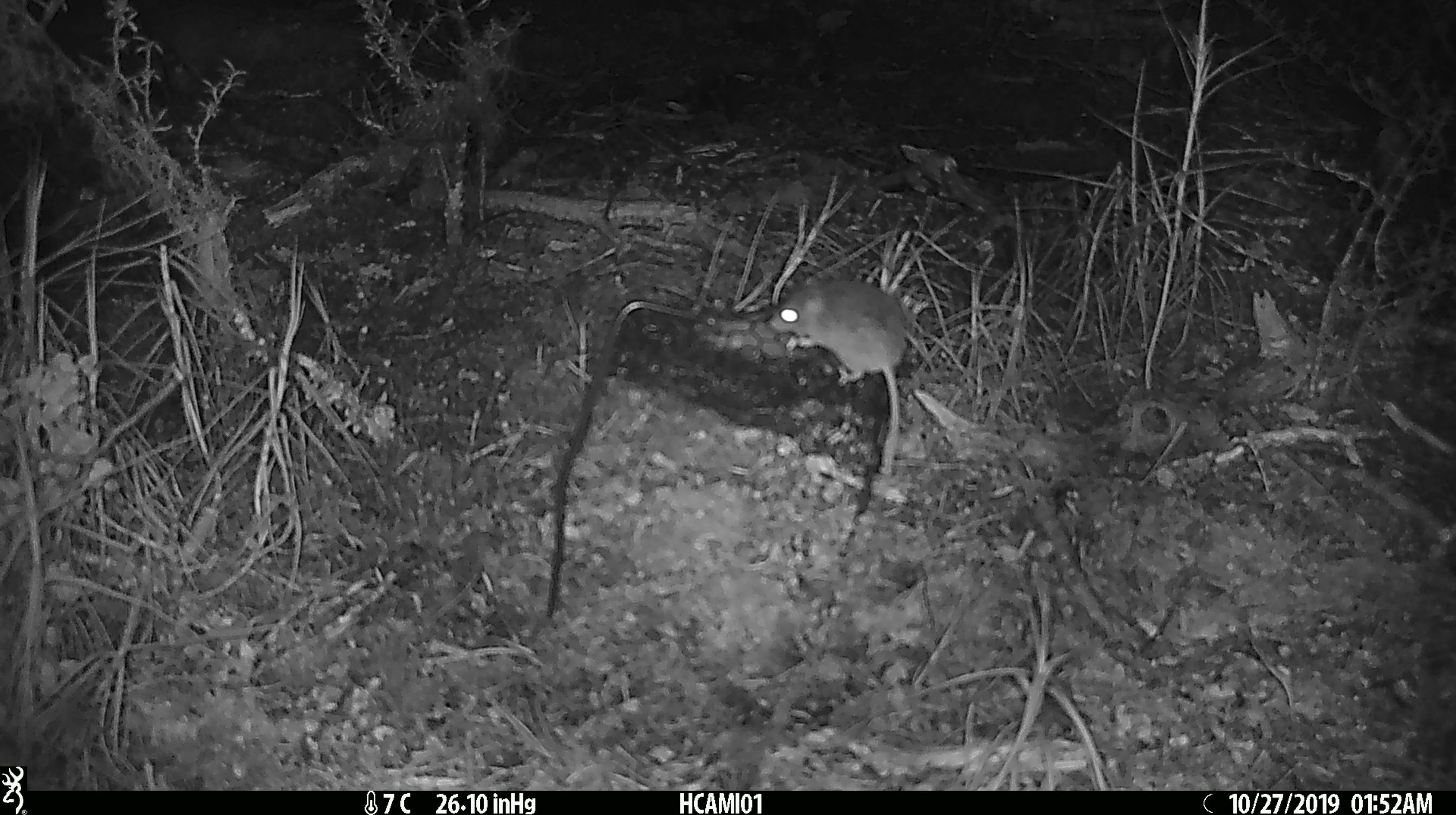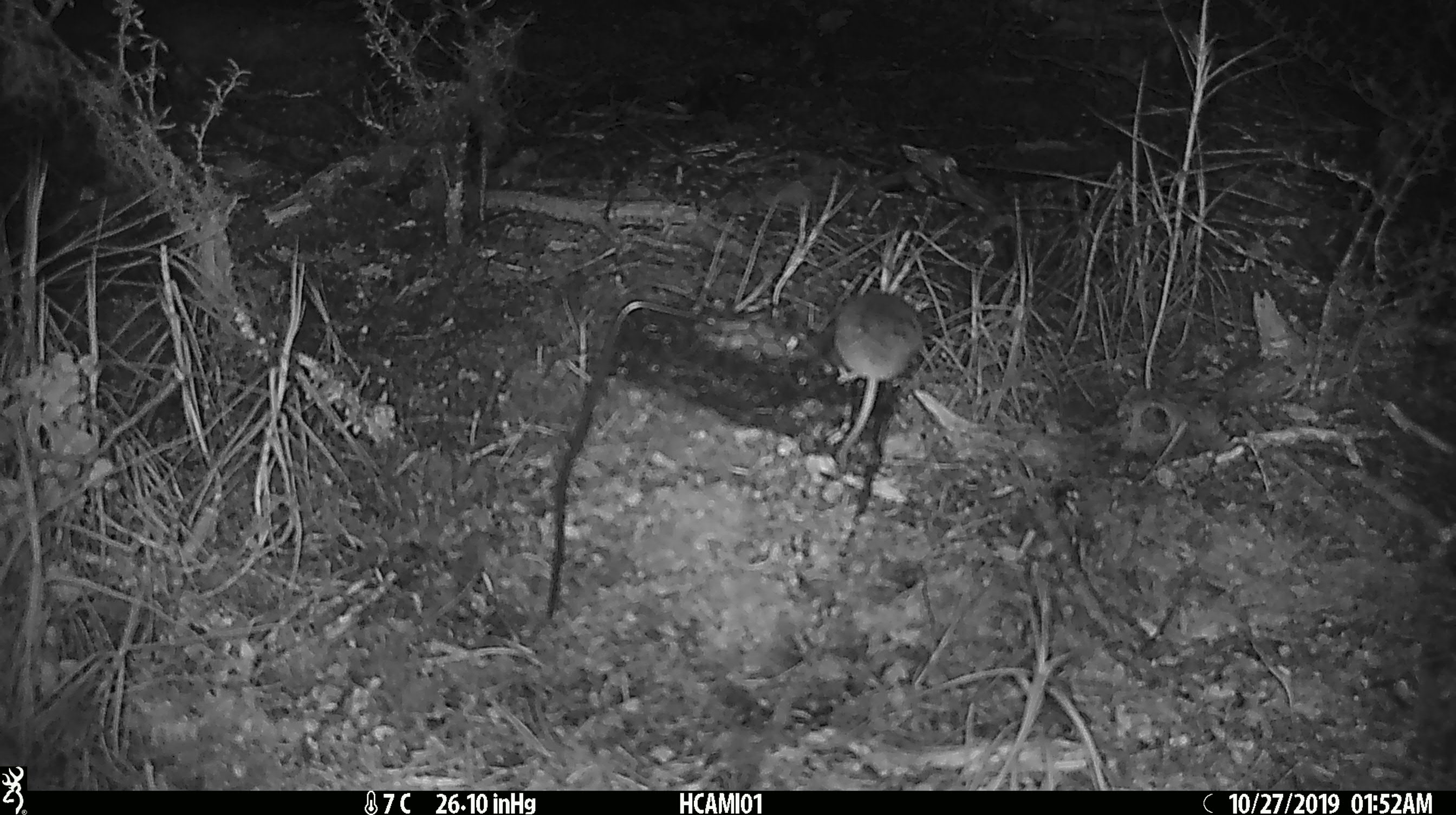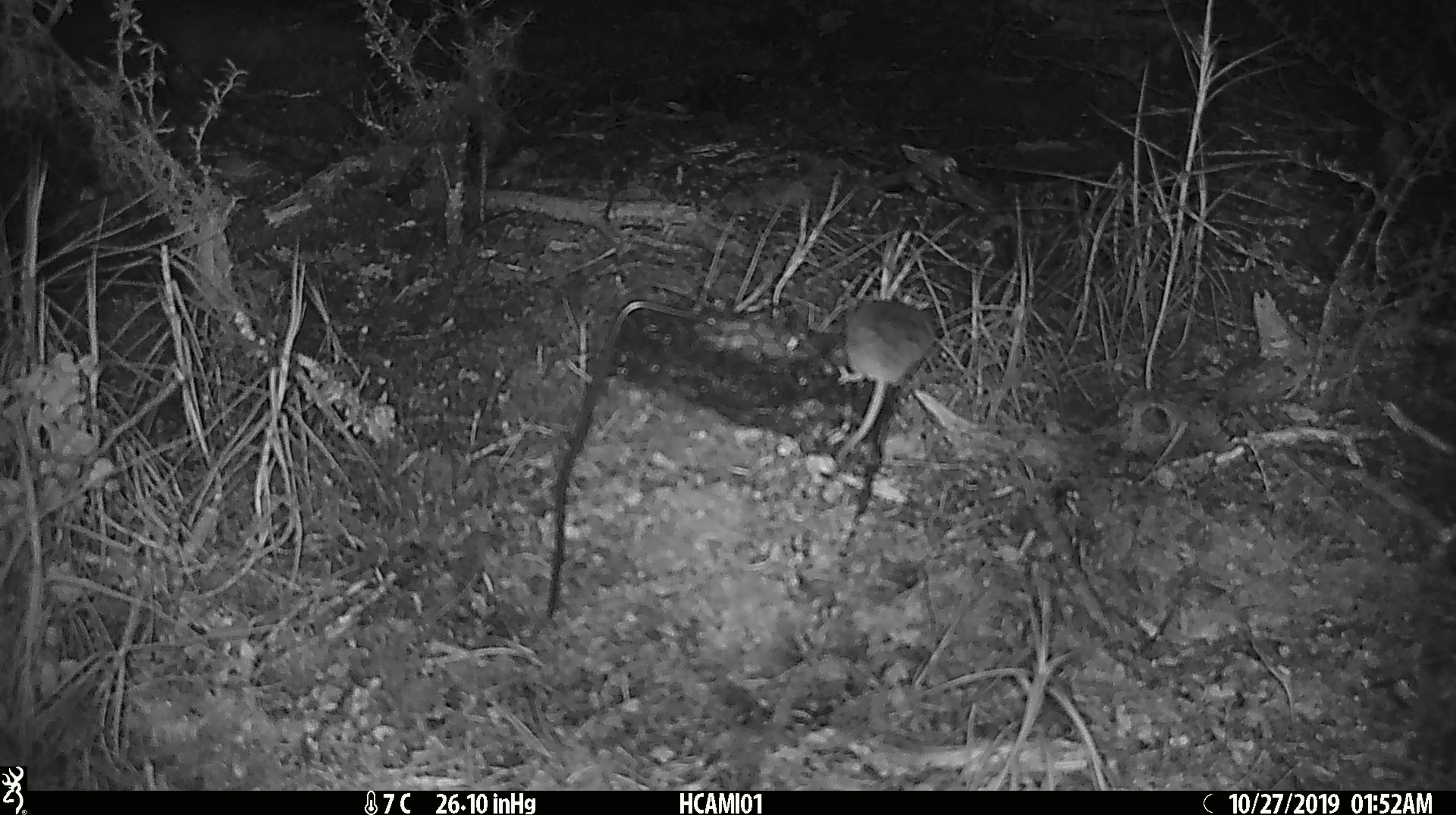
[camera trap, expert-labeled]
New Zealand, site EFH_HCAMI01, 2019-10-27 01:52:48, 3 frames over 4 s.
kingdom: Animalia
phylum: Chordata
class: Mammalia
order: Rodentia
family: Muridae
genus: Mus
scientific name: Mus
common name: mouse